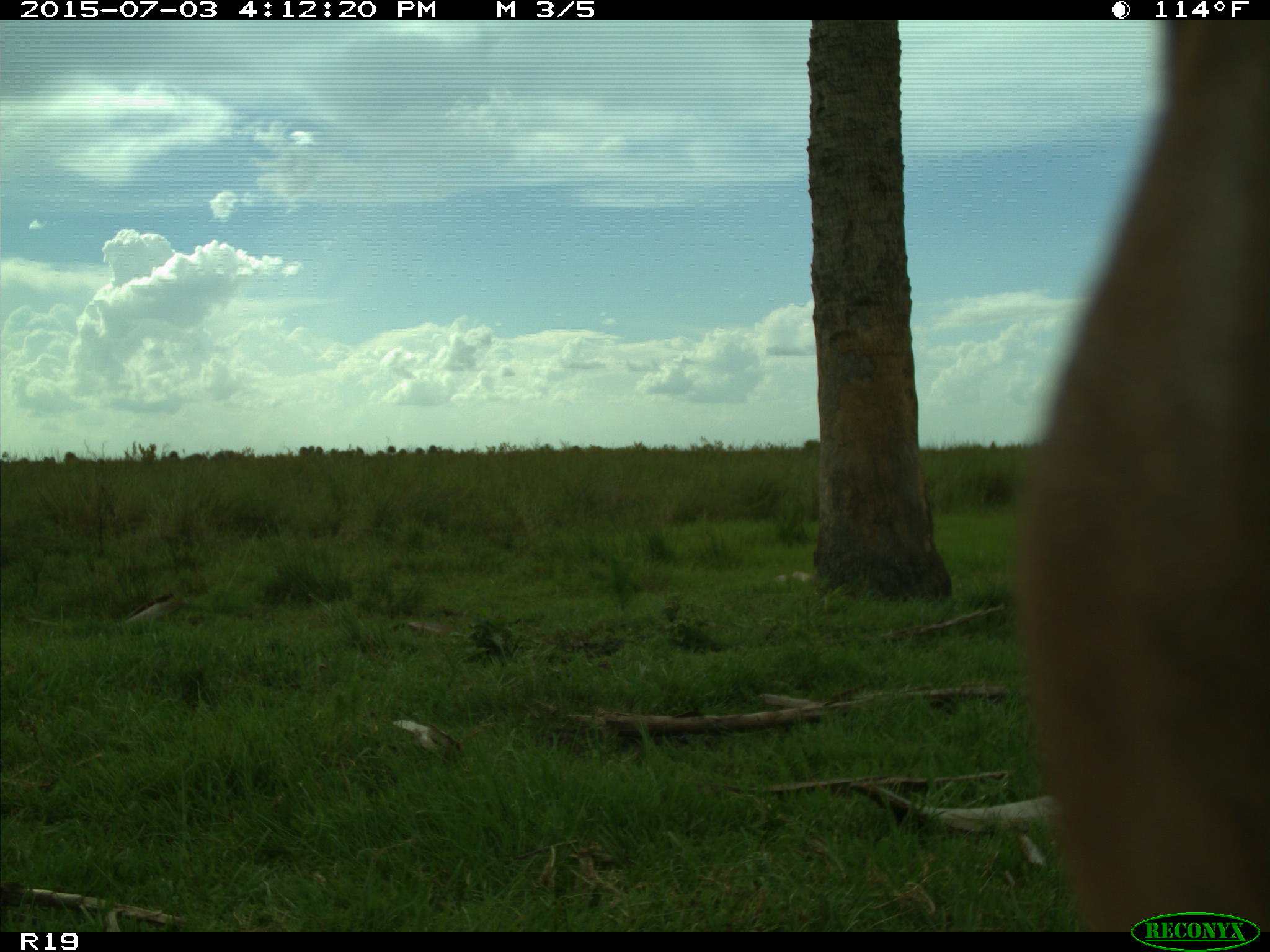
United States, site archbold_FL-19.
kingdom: Animalia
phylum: Chordata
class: Mammalia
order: Artiodactyla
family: Bovidae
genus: Bos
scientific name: Bos taurus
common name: domestic cow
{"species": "Bos taurus (domestic cow)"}